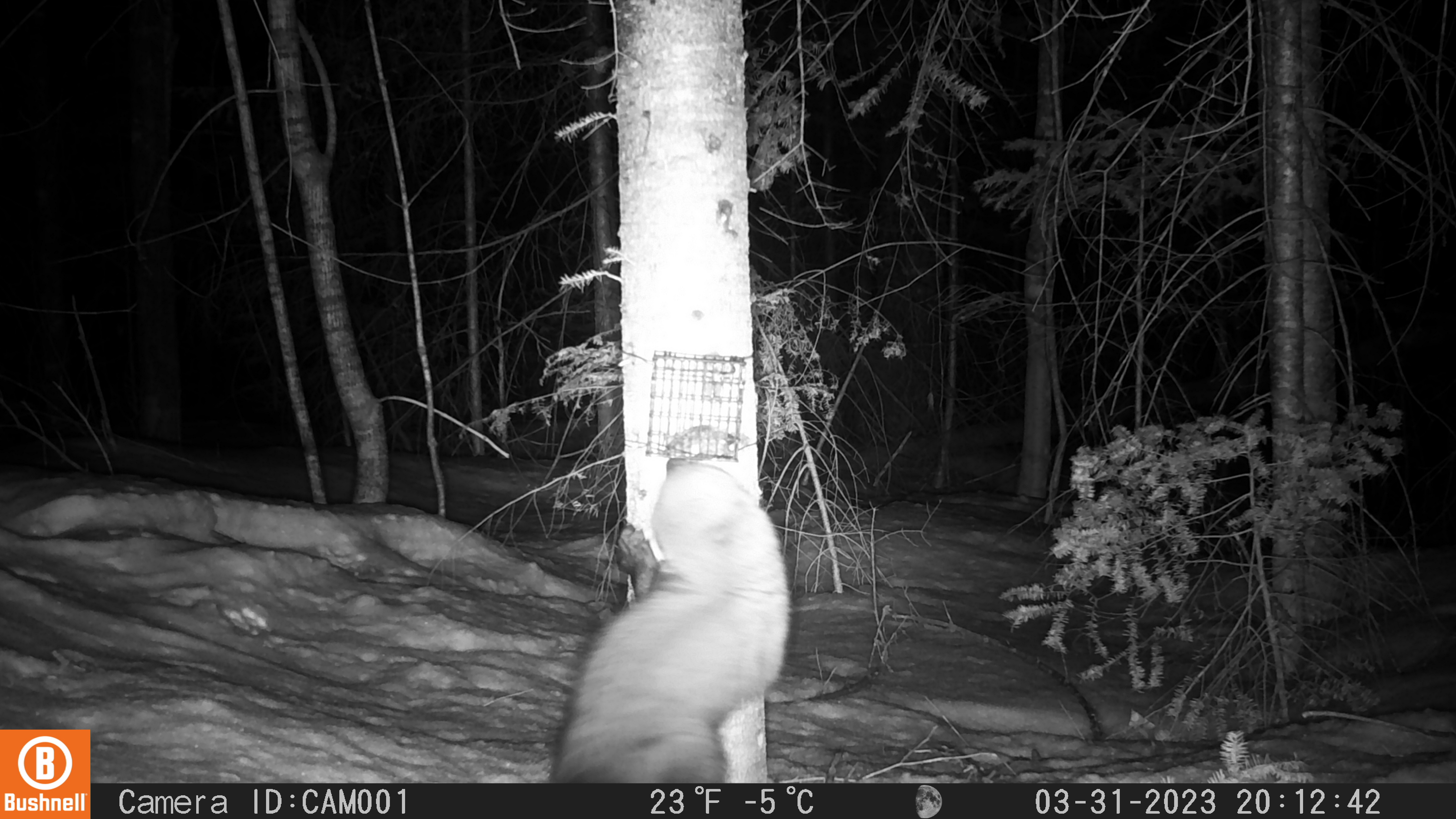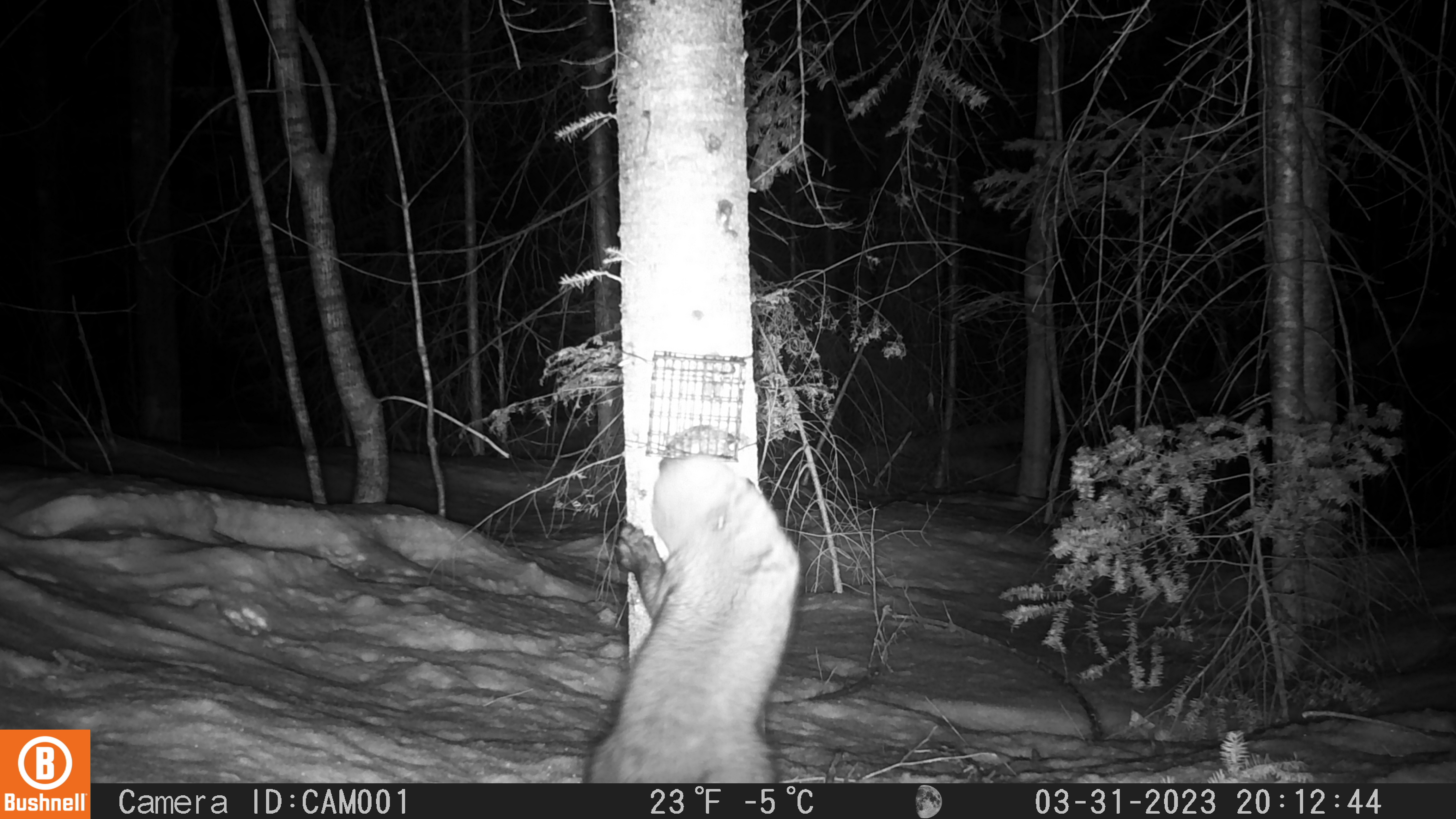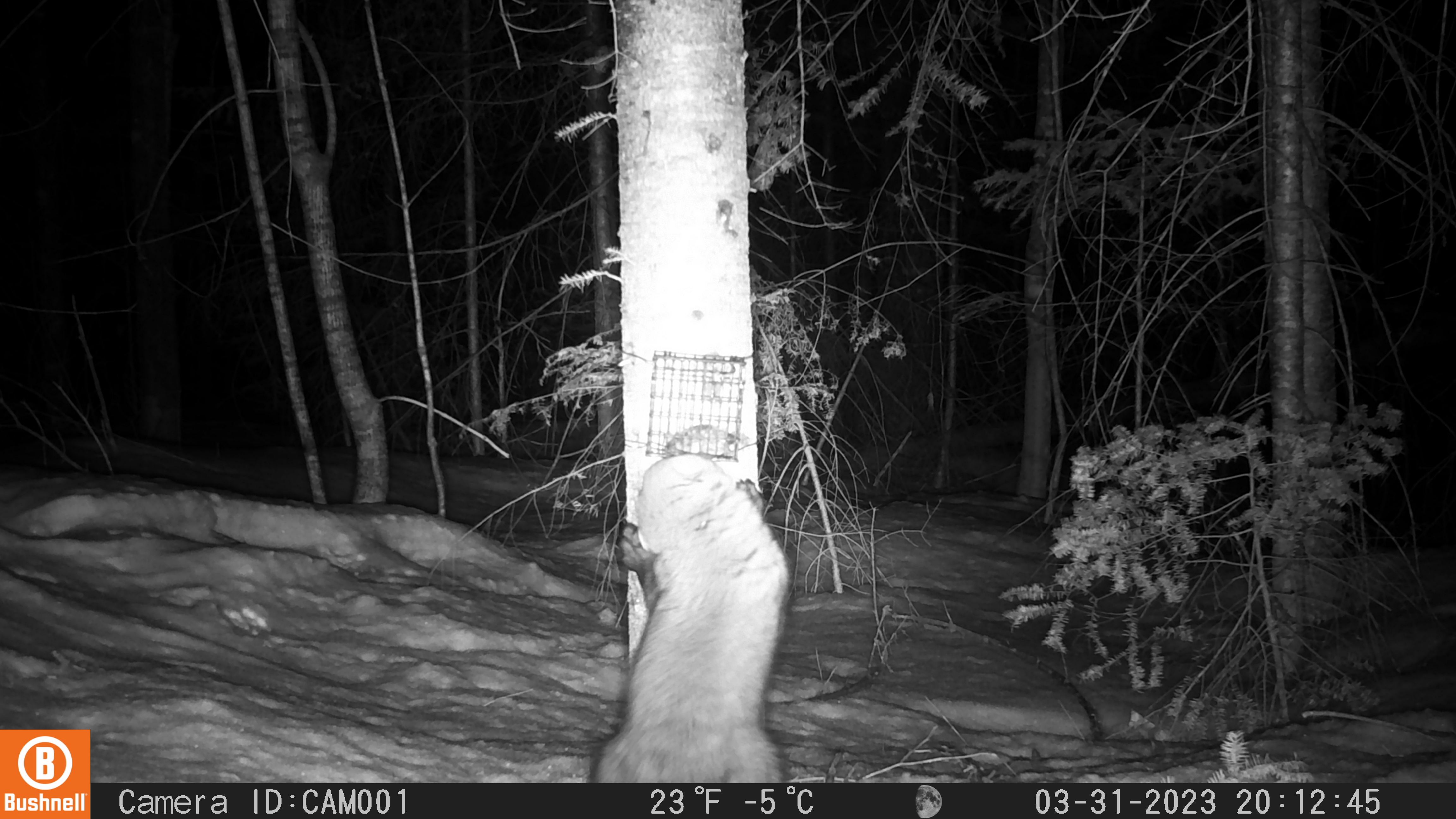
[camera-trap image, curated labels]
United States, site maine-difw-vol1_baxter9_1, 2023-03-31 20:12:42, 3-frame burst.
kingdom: Animalia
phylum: Chordata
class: Mammalia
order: Carnivora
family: Mustelidae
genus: Pekania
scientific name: Pekania pennanti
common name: fisher